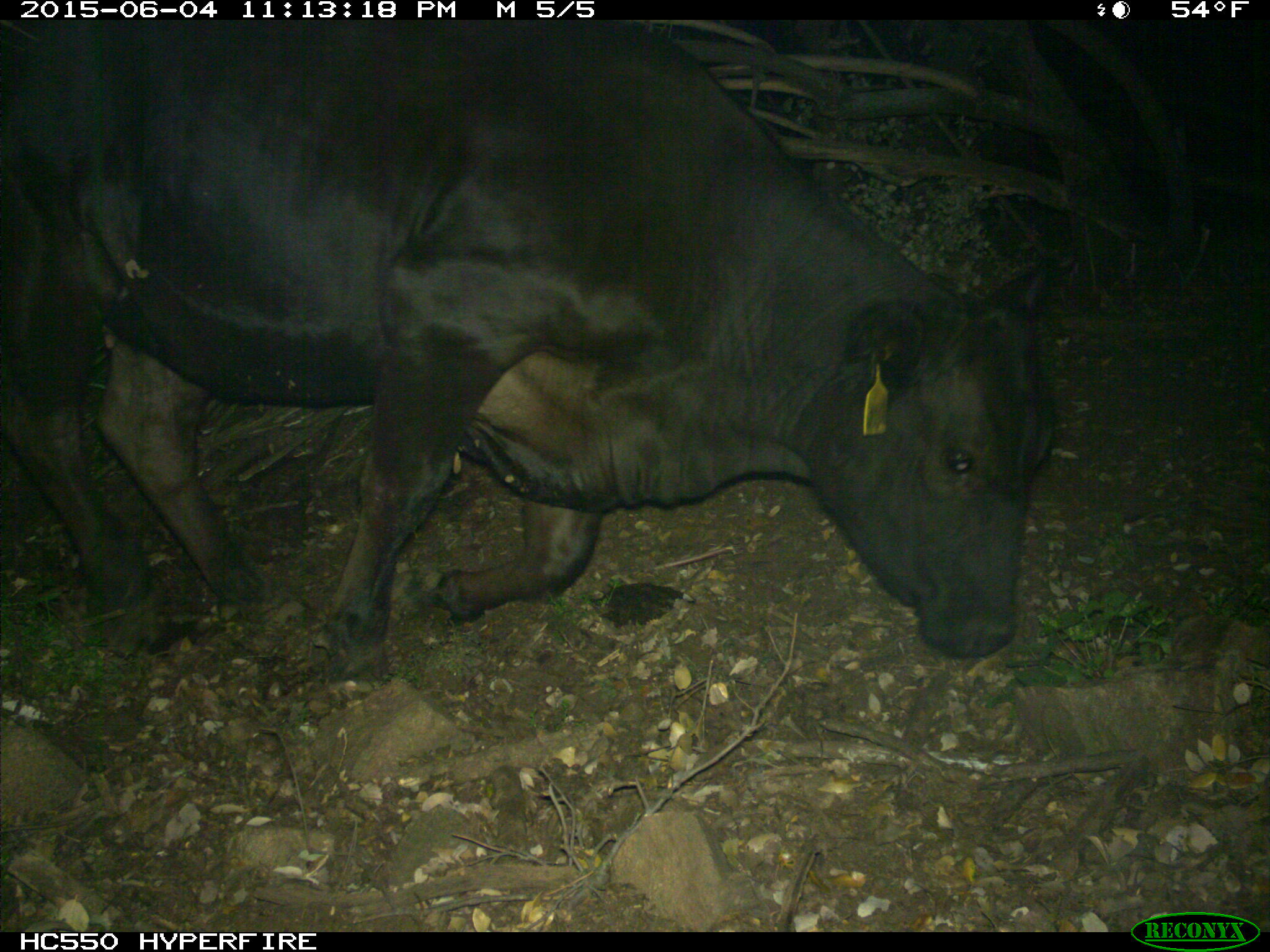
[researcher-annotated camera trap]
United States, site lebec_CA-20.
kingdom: Animalia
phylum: Chordata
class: Mammalia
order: Artiodactyla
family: Bovidae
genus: Bos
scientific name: Bos taurus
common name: domestic cow